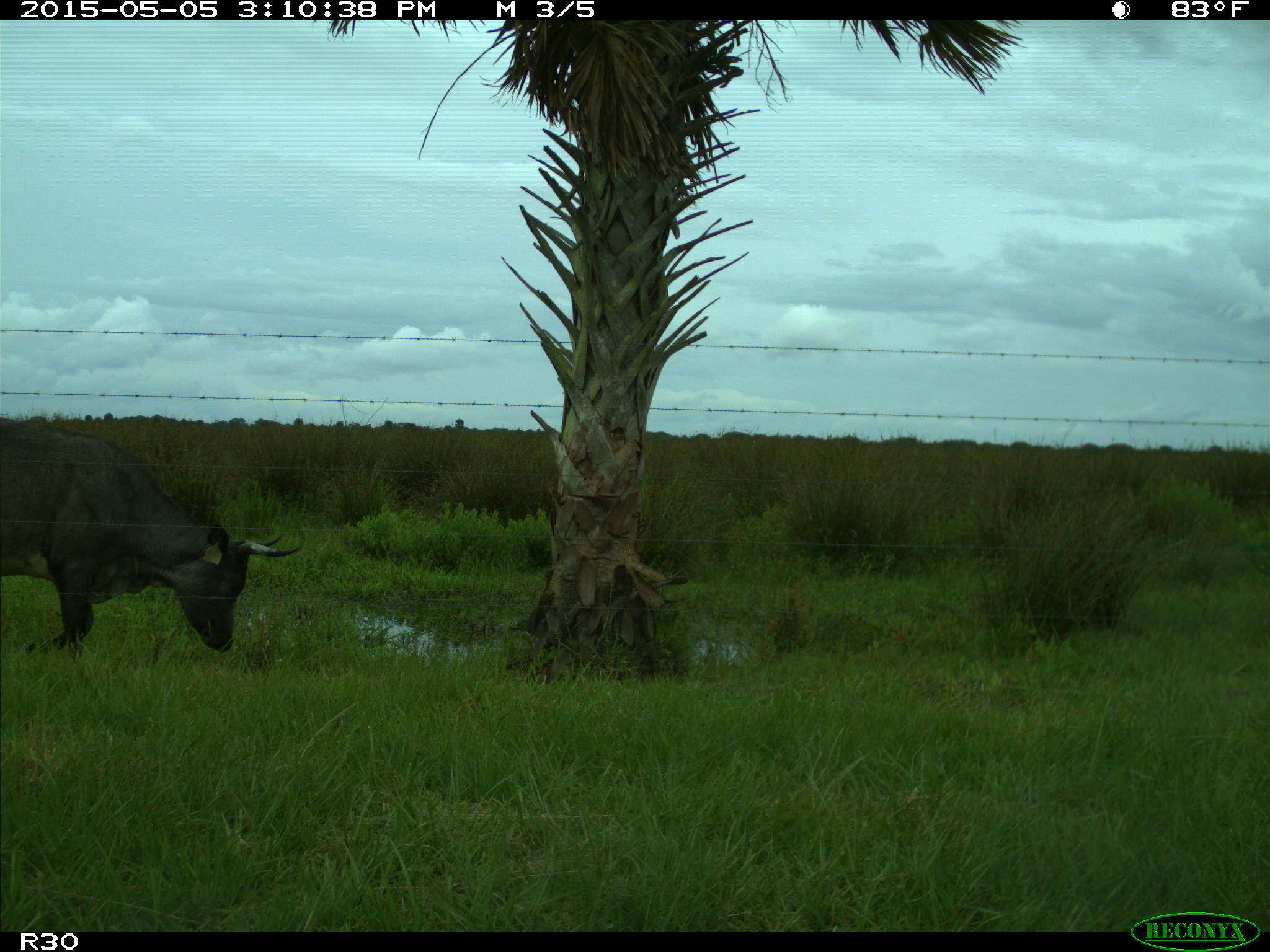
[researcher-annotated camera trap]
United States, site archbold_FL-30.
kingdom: Animalia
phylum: Chordata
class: Mammalia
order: Artiodactyla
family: Bovidae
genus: Bos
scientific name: Bos taurus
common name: domestic cow